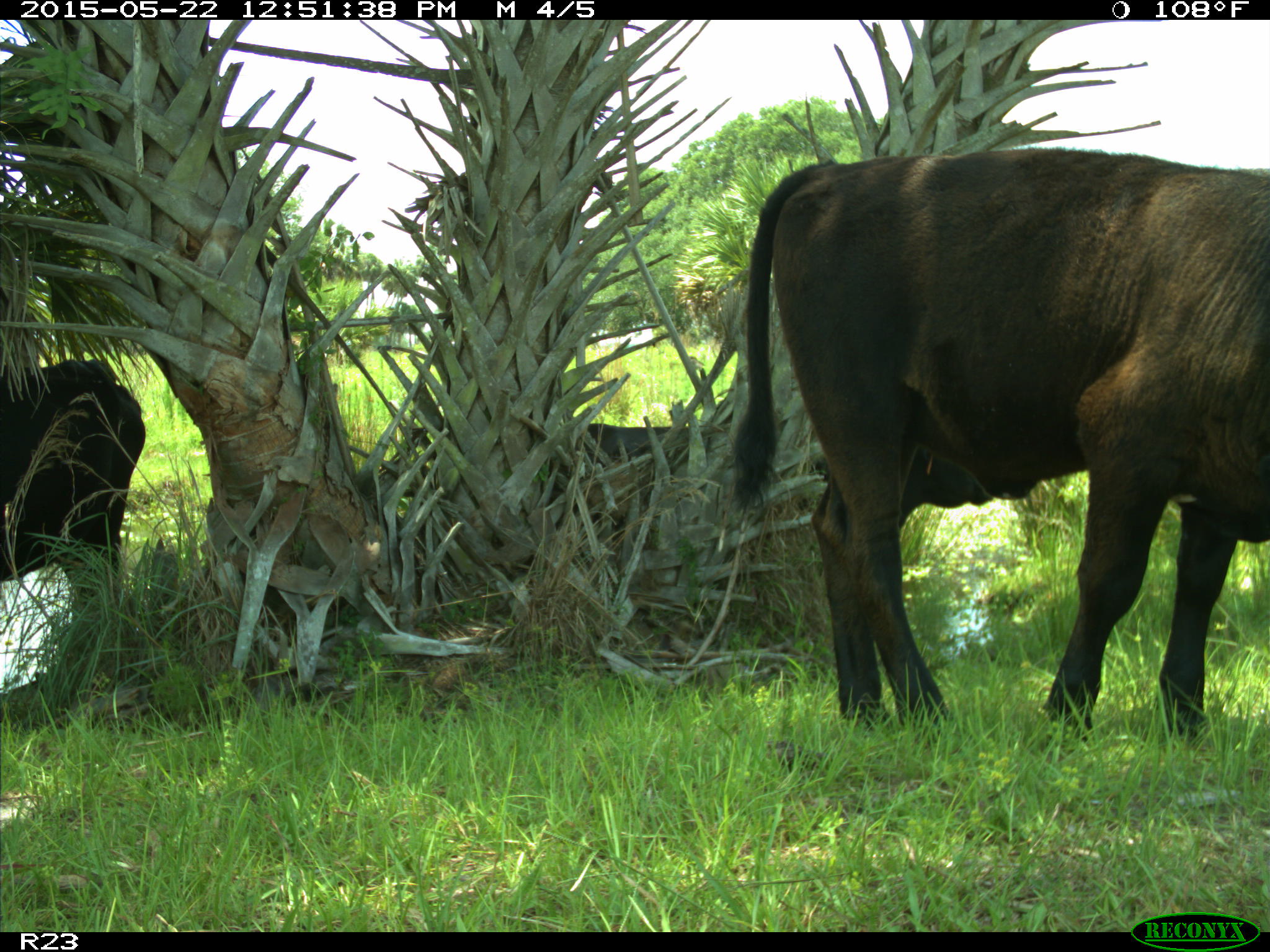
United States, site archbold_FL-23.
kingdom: Animalia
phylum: Chordata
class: Mammalia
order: Artiodactyla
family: Bovidae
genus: Bos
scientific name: Bos taurus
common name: domestic cow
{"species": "Bos taurus (domestic cow)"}